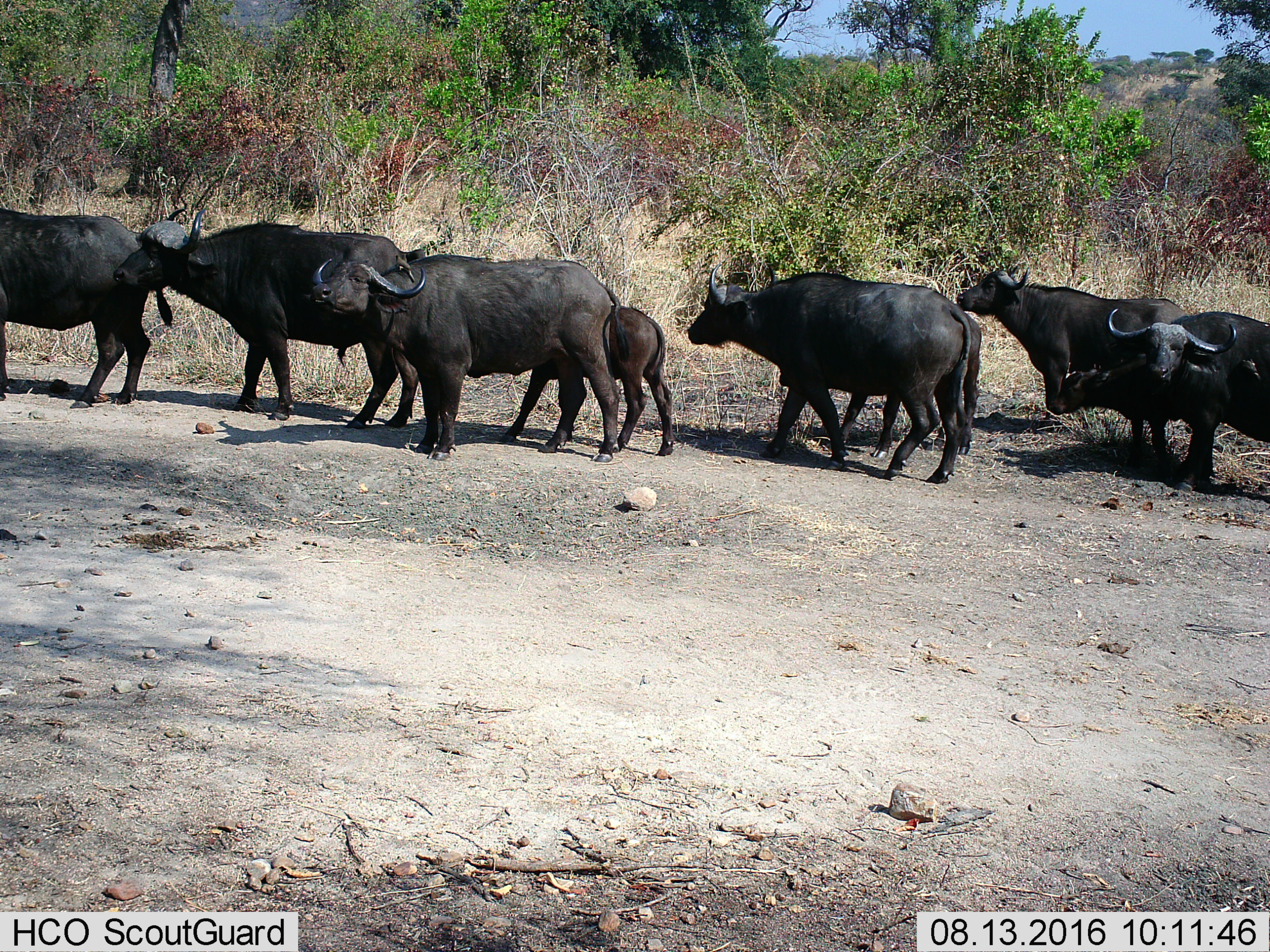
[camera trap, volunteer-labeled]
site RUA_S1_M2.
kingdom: Animalia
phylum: Chordata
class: Mammalia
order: Artiodactyla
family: Bovidae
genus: Syncerus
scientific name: Syncerus caffer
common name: african buffalo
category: buffalo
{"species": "buffalo (african buffalo) (Syncerus caffer)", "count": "8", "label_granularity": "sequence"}